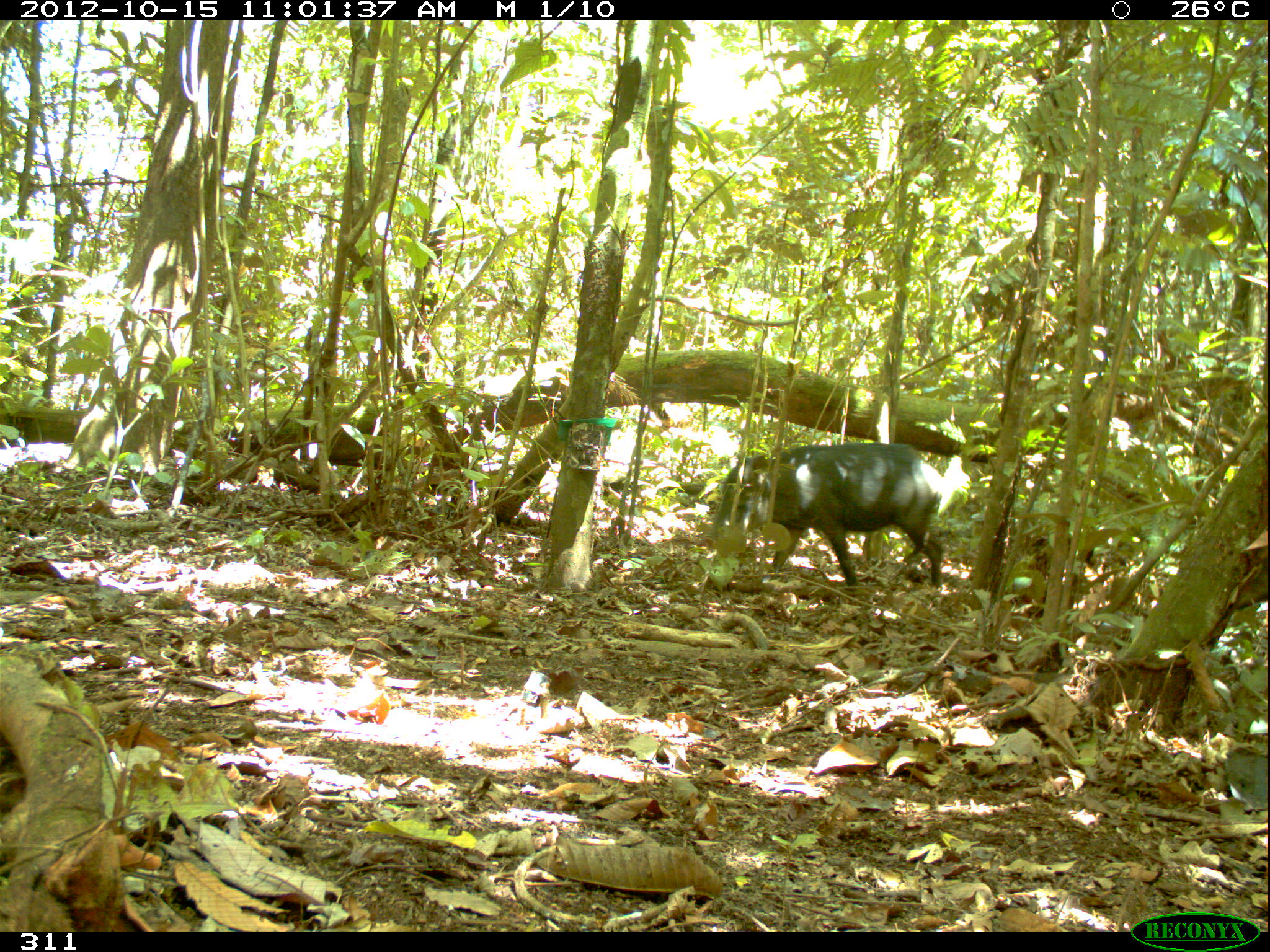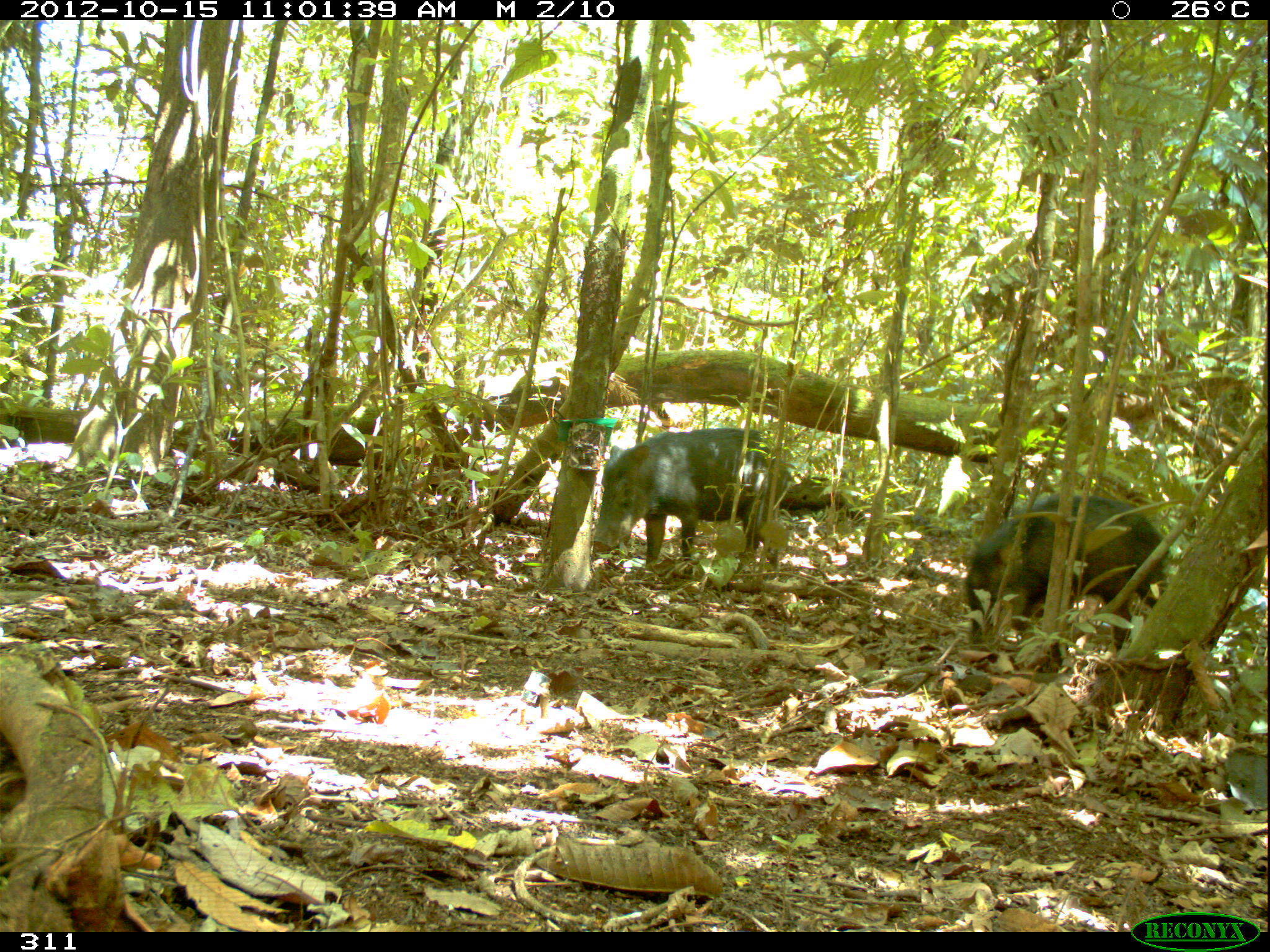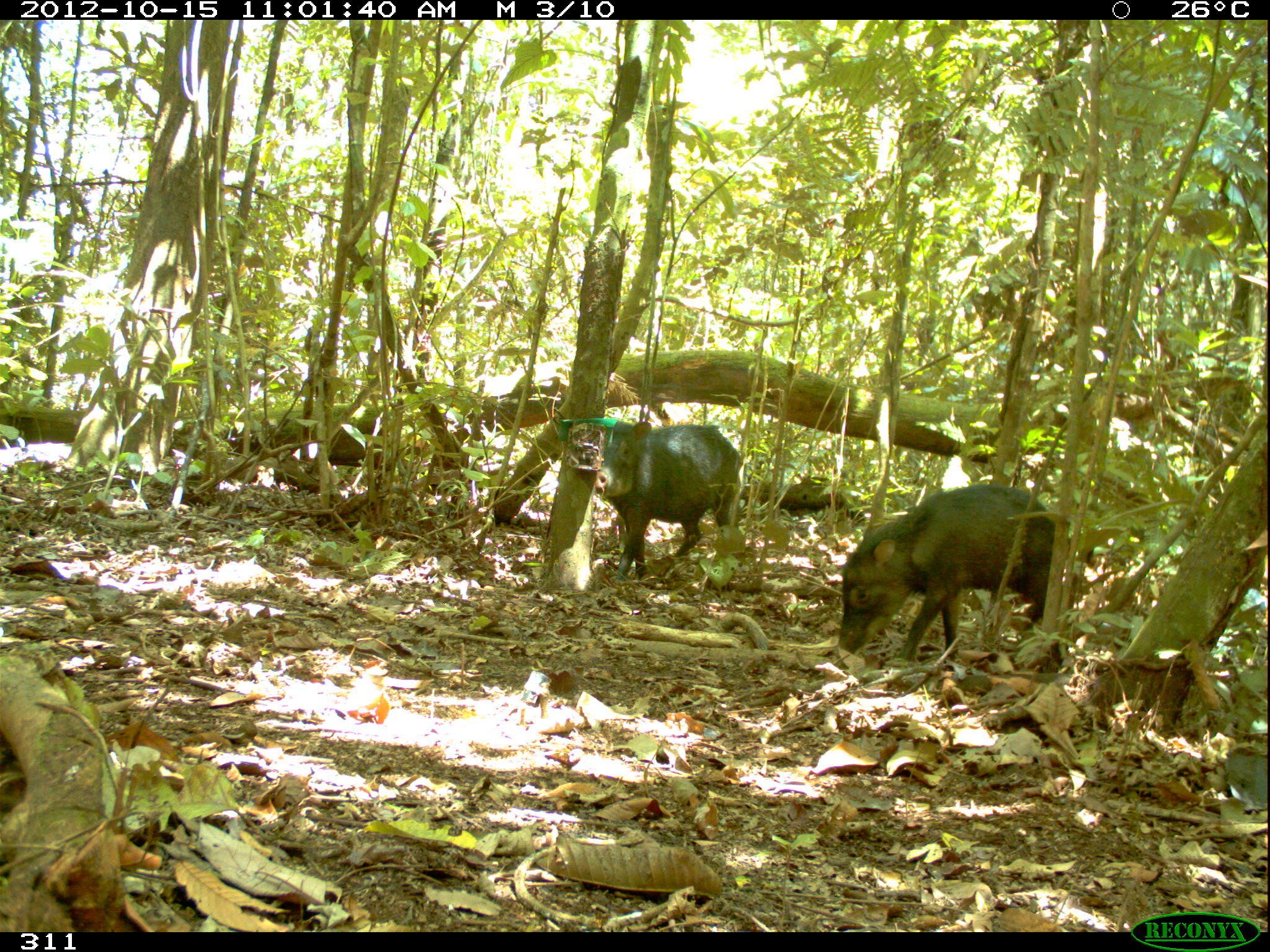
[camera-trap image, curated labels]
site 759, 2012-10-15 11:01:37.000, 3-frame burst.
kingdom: Animalia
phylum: Chordata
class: Mammalia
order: Artiodactyla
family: Tayassuidae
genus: Tayassu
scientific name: Tayassu pecari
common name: white-lipped peccary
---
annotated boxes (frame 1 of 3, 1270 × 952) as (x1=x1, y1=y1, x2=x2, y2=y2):
tayassu pecari: (x1=711, y1=442, x2=942, y2=591)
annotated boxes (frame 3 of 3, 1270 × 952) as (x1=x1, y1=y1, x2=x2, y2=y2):
tayassu pecari: (x1=838, y1=483, x2=1070, y2=663); (x1=593, y1=420, x2=743, y2=584)